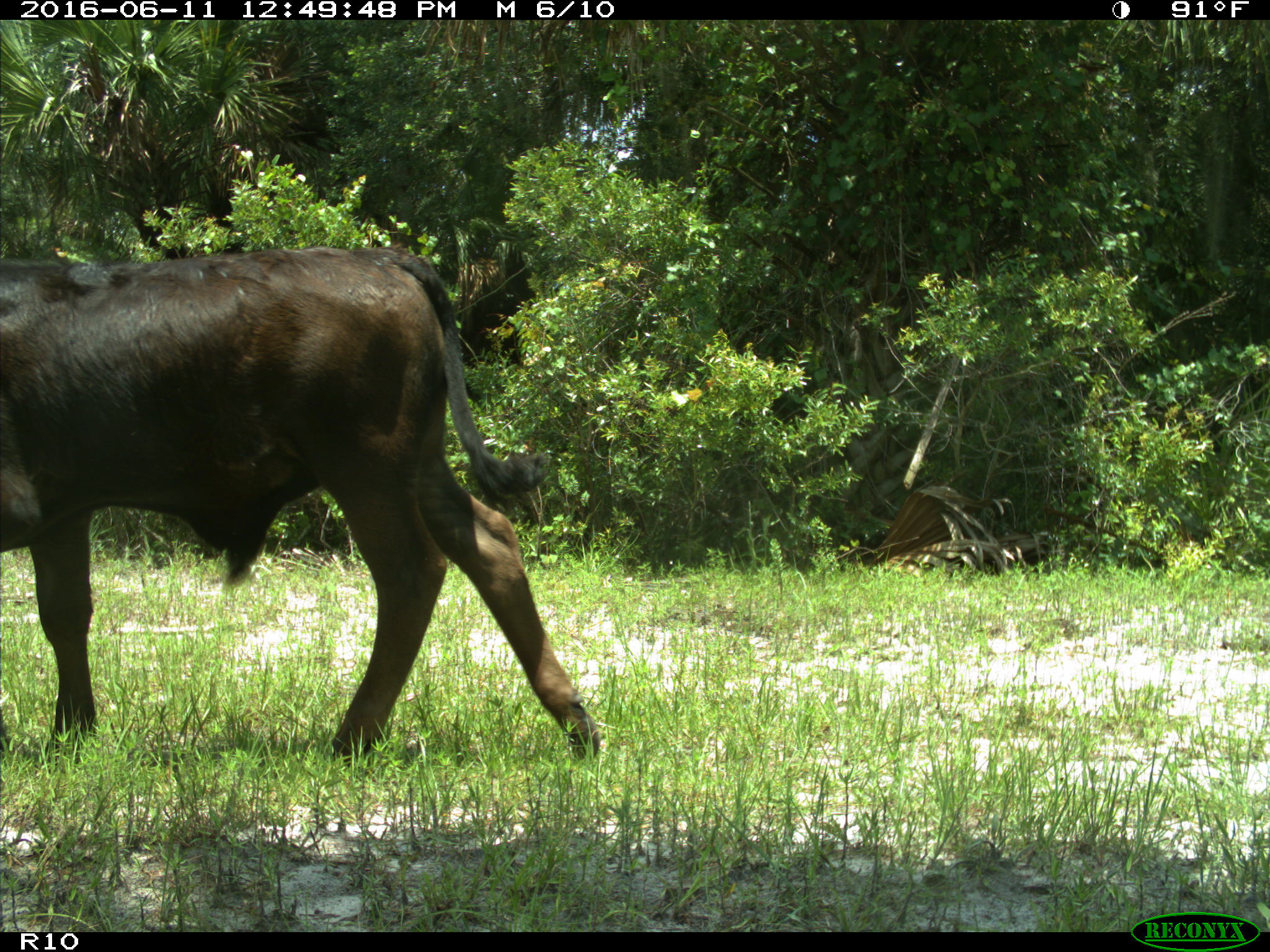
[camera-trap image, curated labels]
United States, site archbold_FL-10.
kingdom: Animalia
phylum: Chordata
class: Mammalia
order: Artiodactyla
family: Bovidae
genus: Bos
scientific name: Bos taurus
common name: domestic cow